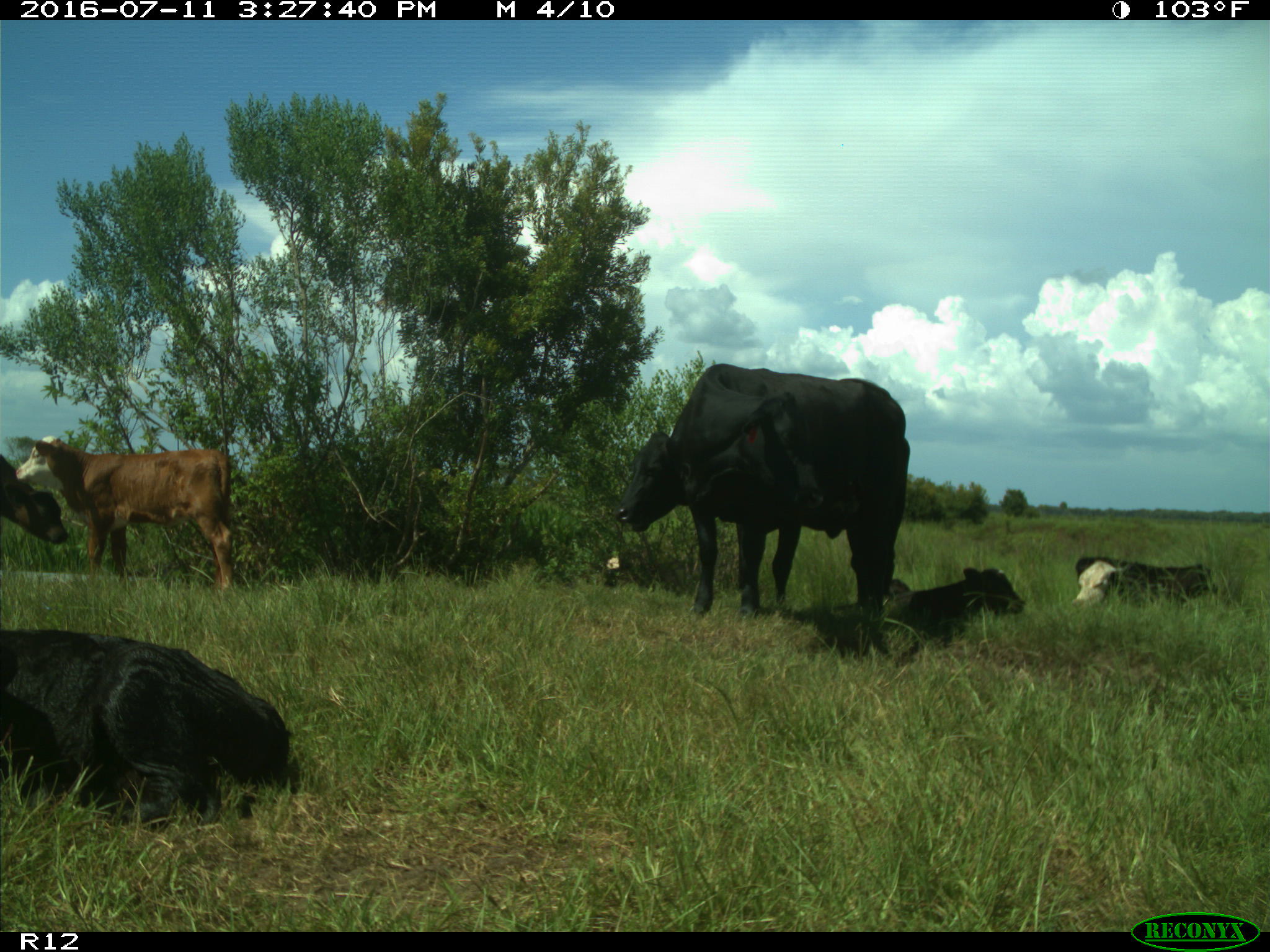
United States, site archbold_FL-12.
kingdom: Animalia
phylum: Chordata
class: Mammalia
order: Artiodactyla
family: Bovidae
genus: Bos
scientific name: Bos taurus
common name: domestic cow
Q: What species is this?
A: Bos taurus (domestic cow).